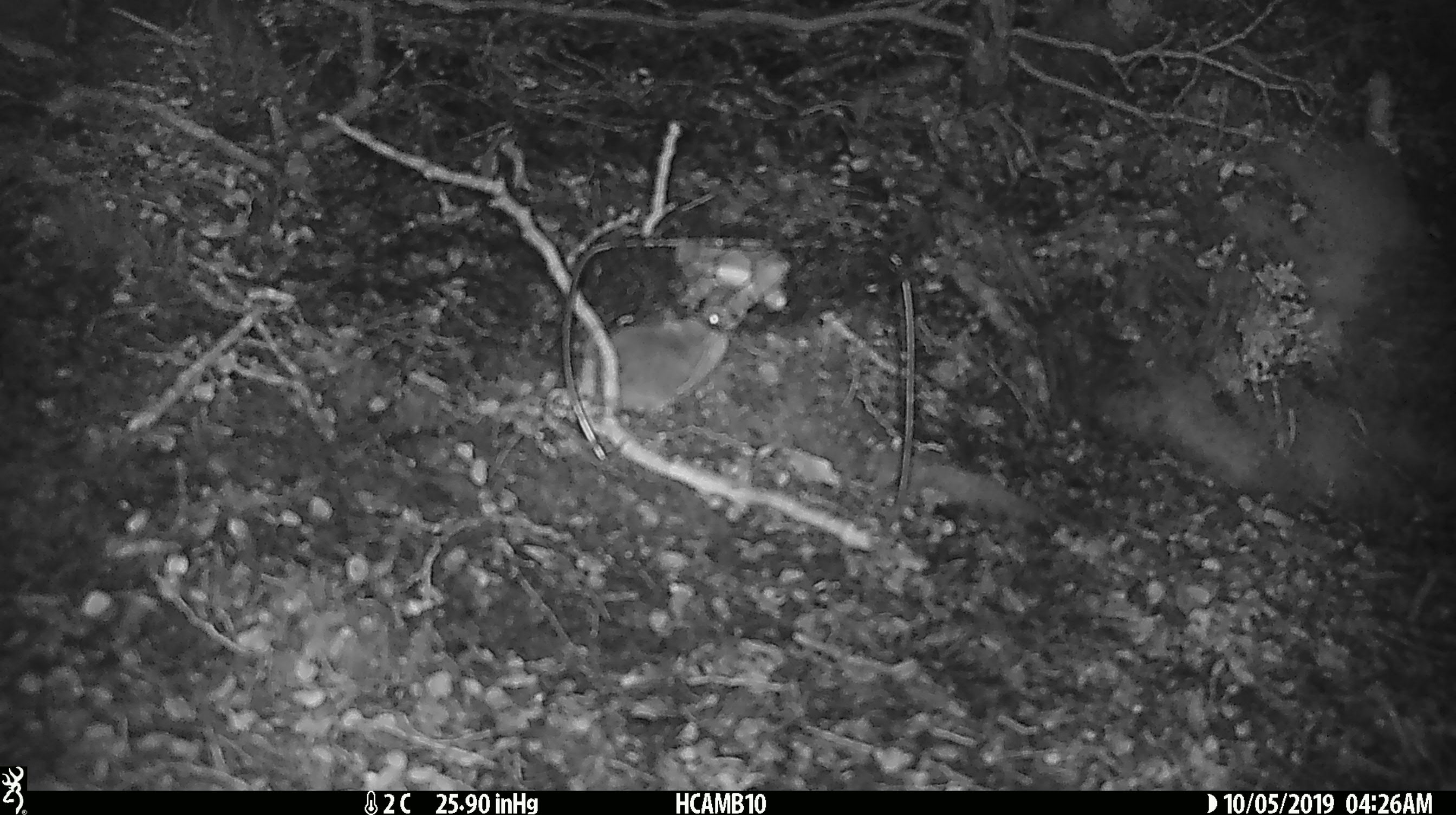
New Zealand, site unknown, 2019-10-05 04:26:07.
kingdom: Animalia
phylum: Chordata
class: Mammalia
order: Rodentia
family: Muridae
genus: Mus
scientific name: Mus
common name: mouse